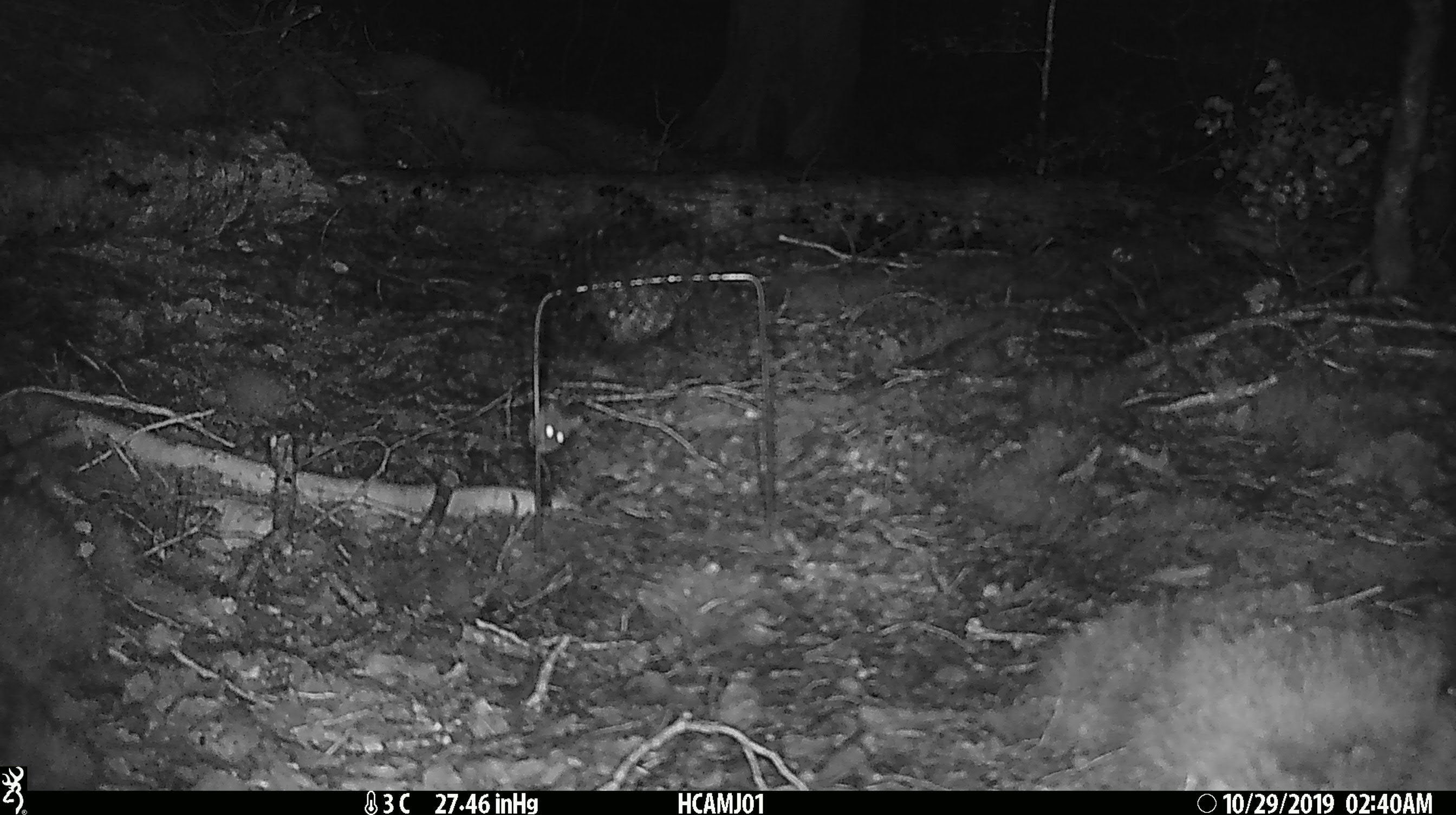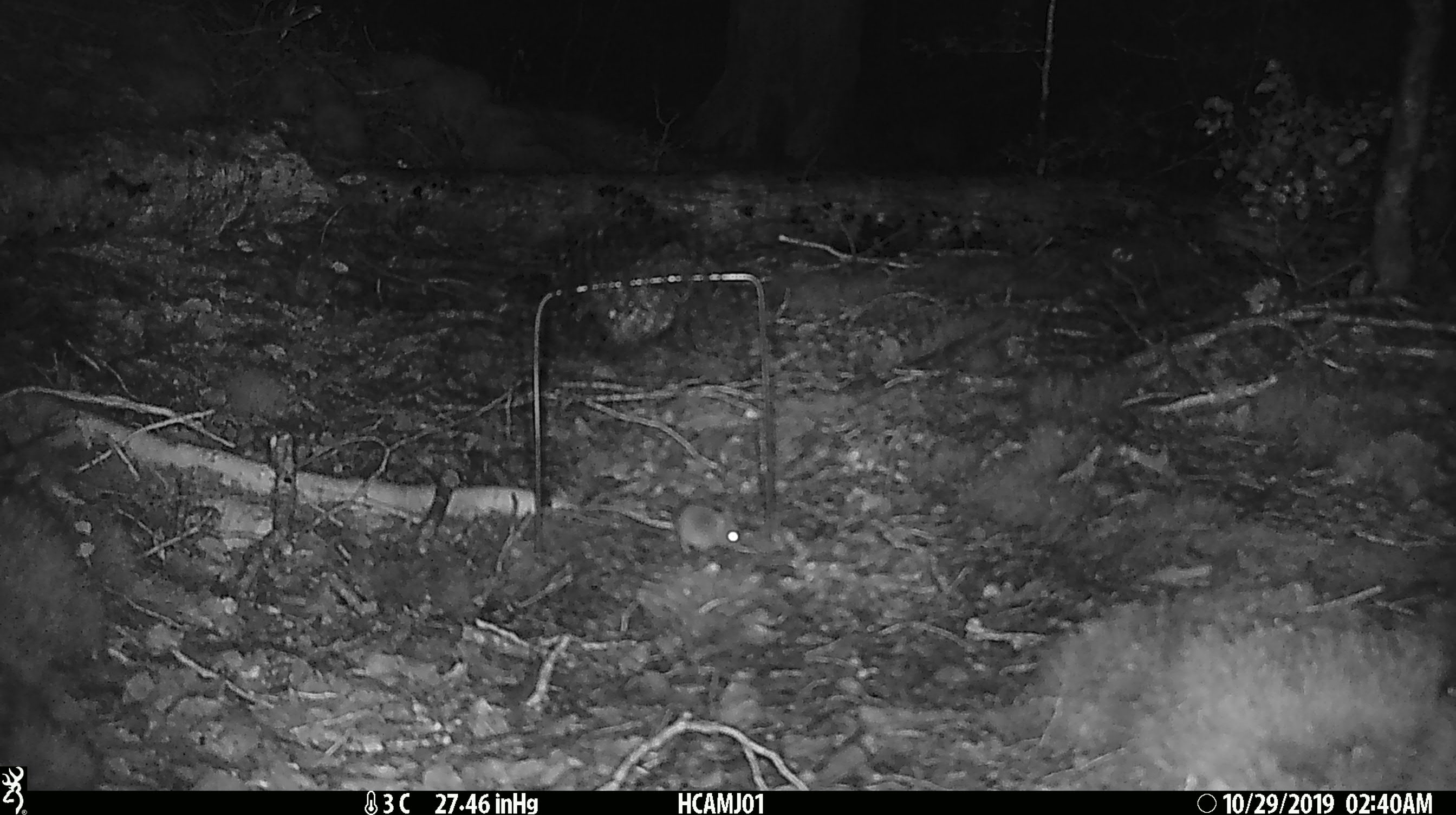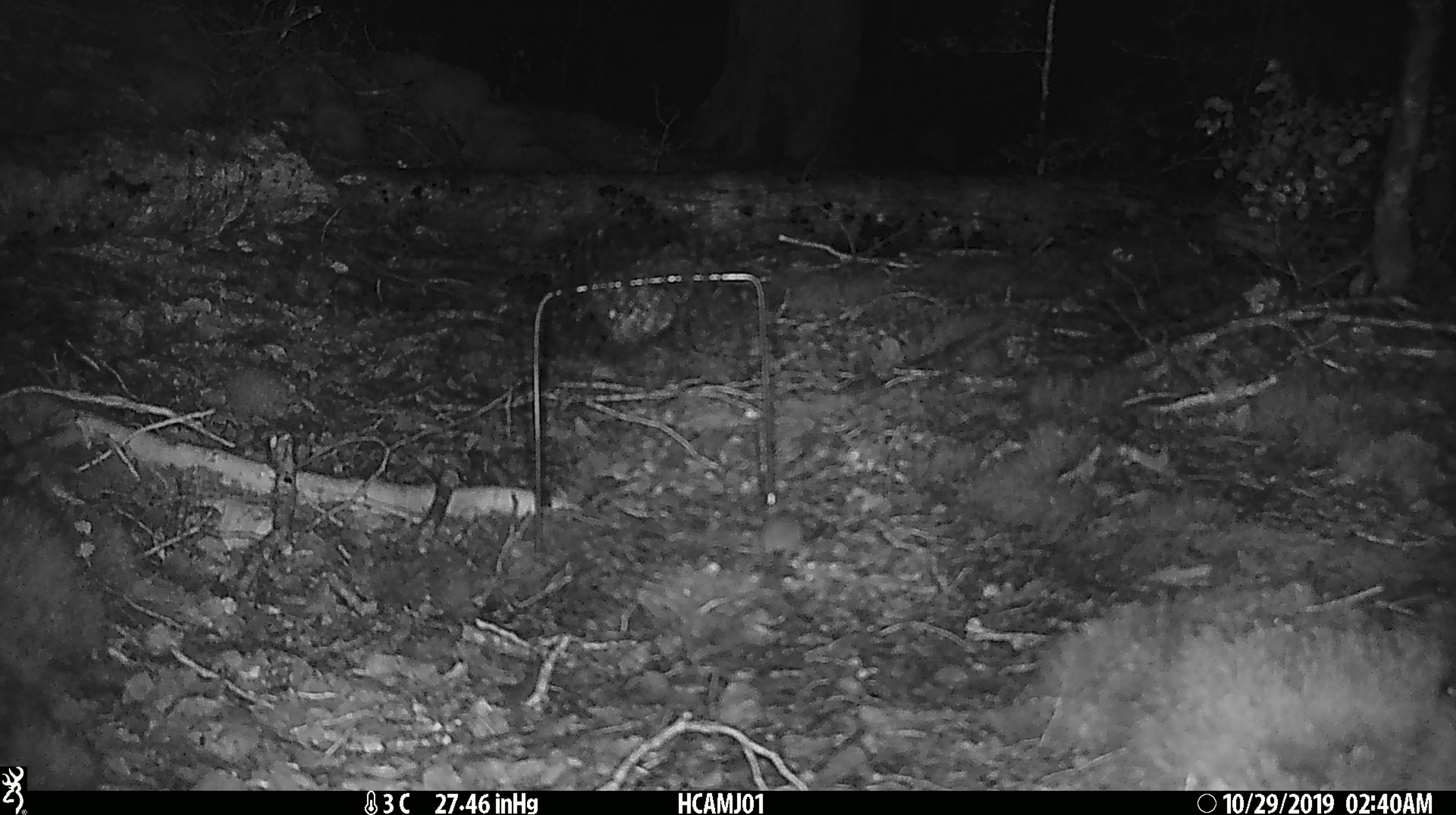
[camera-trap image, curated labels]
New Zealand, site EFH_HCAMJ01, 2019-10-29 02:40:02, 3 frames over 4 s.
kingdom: Animalia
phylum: Chordata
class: Mammalia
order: Rodentia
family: Muridae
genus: Mus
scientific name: Mus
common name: mouse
Mouse (Mus).